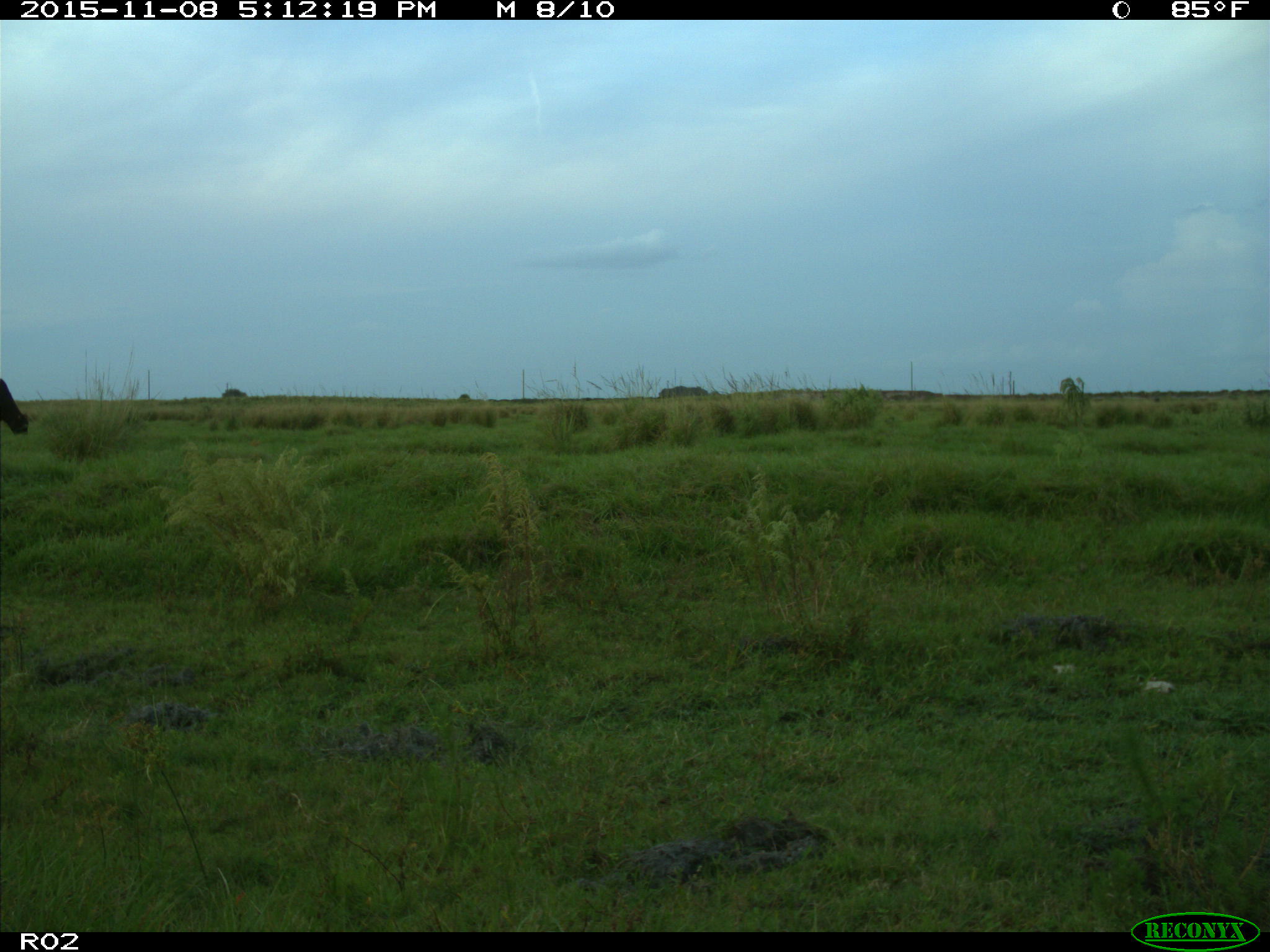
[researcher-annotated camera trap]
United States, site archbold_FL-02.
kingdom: Animalia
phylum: Chordata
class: Mammalia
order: Artiodactyla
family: Bovidae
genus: Bos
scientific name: Bos taurus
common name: domestic cow